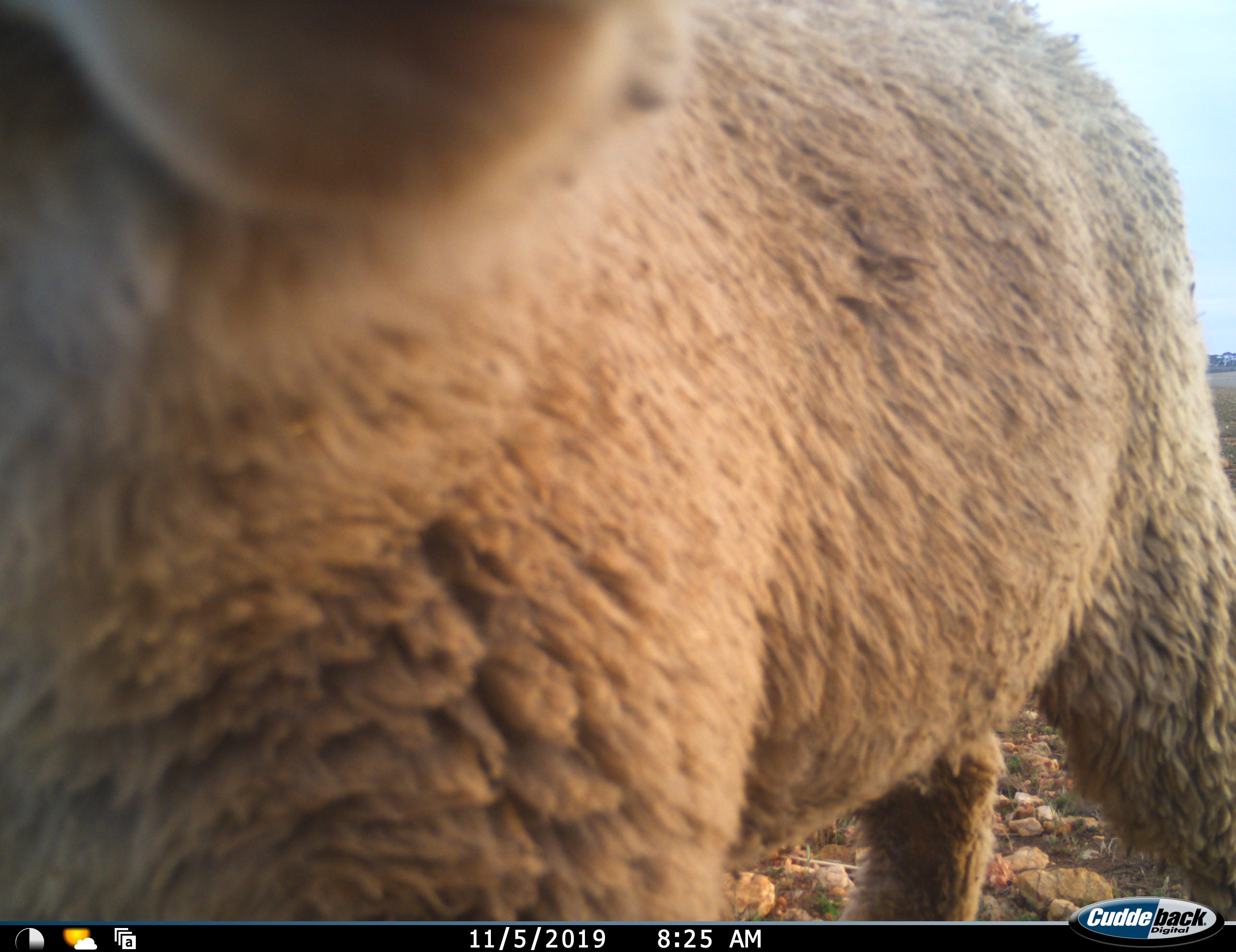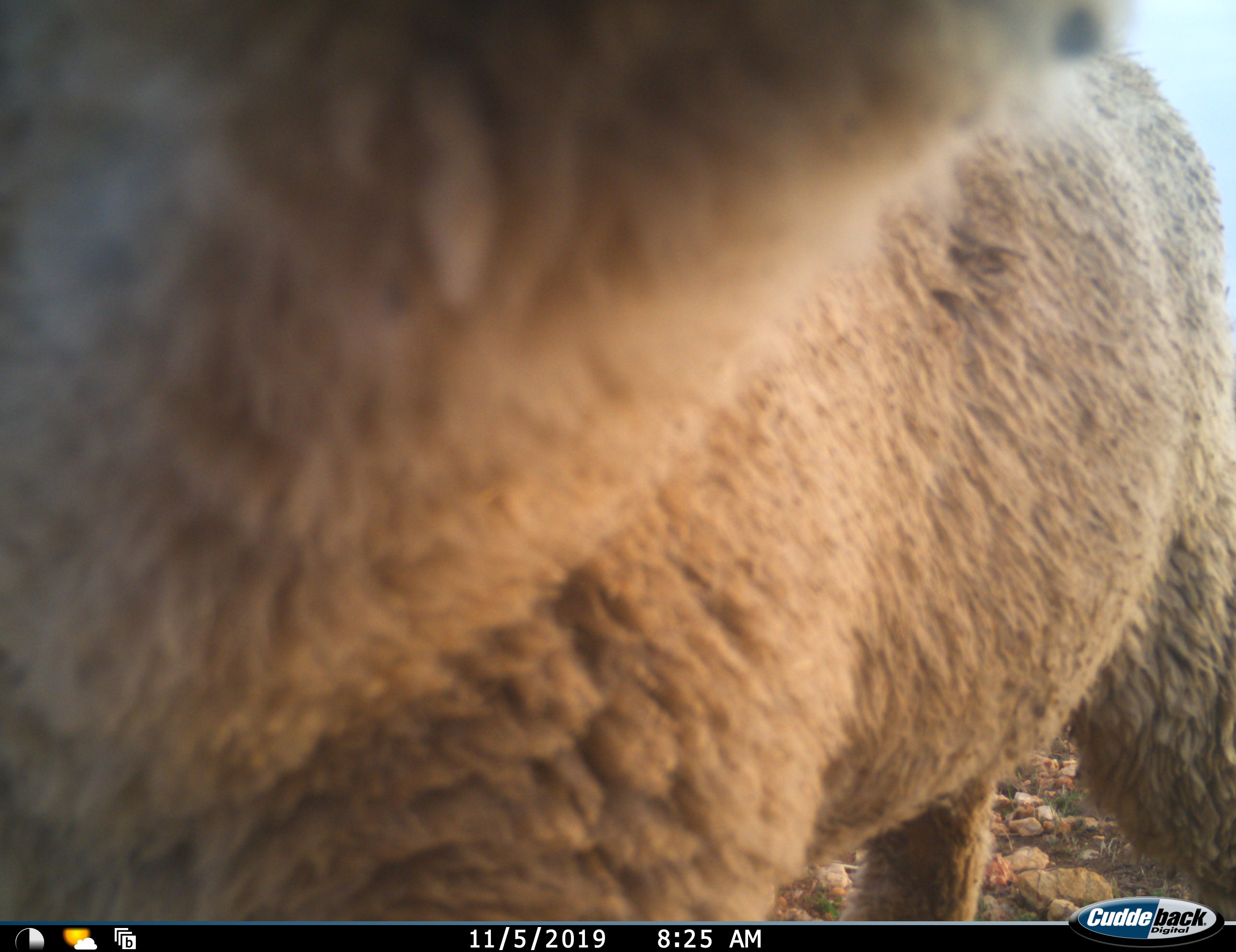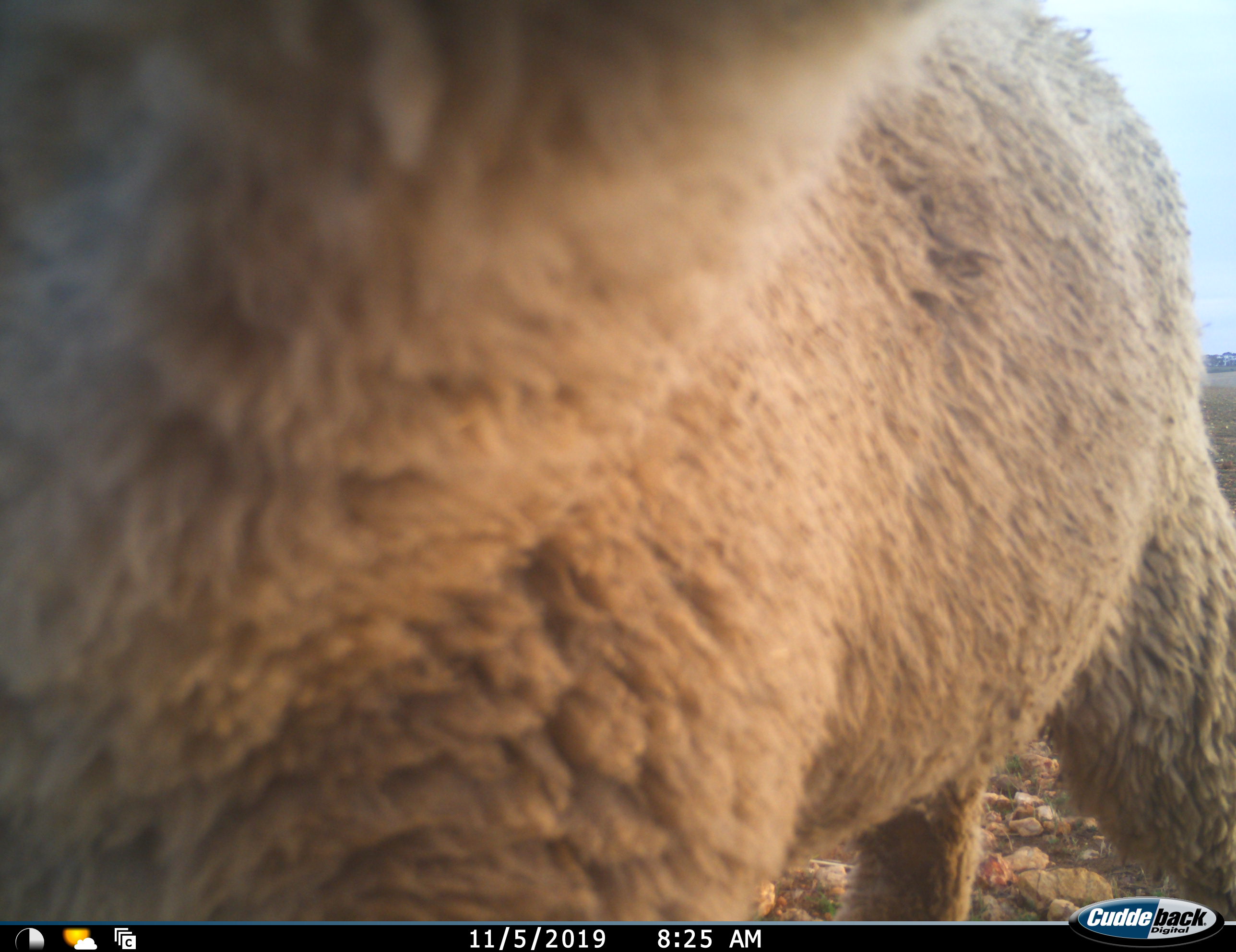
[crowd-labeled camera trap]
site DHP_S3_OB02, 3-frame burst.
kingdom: Animalia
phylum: Chordata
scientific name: Vertebrata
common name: domestic animal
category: domesticanimal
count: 1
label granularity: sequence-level